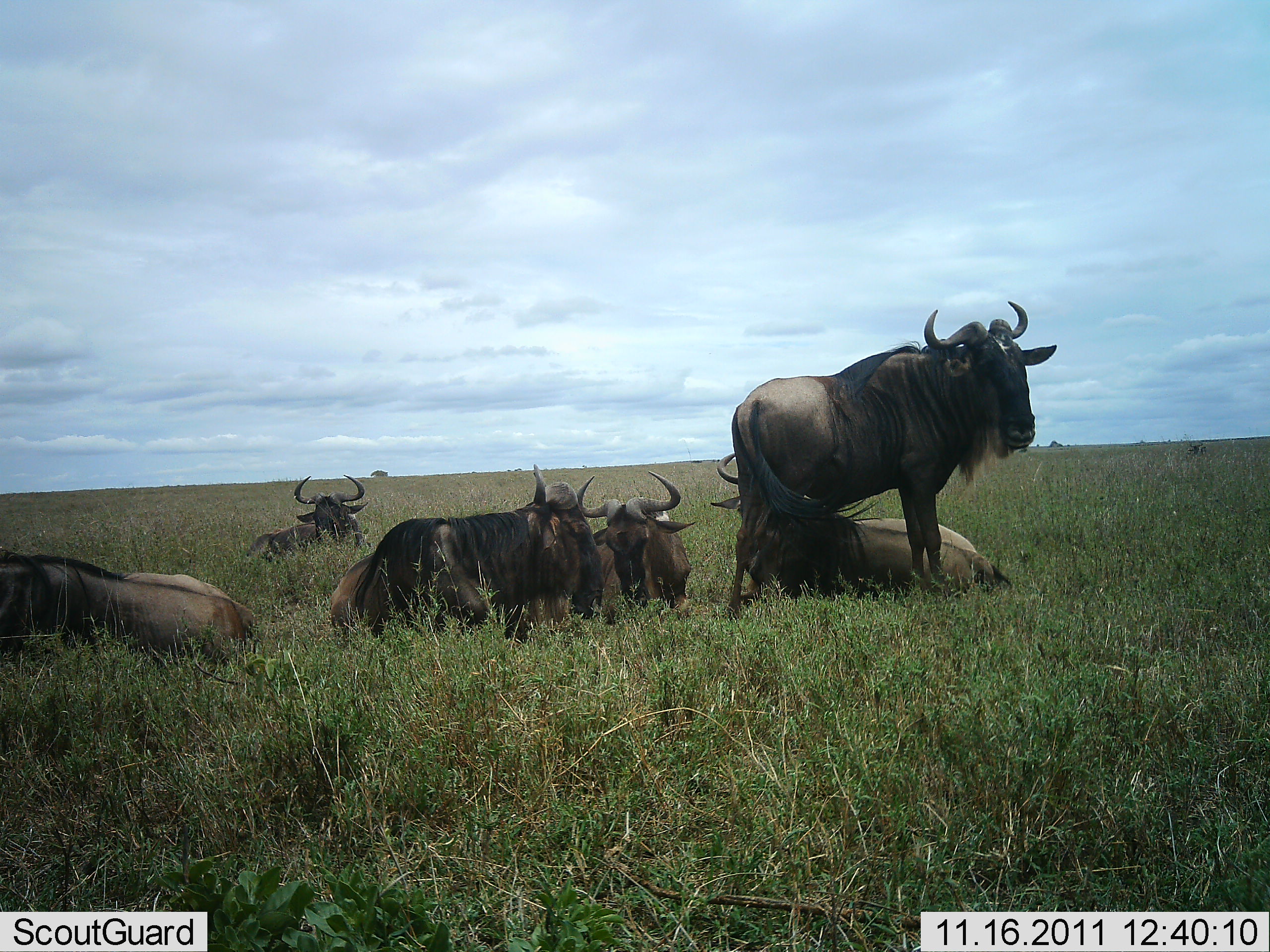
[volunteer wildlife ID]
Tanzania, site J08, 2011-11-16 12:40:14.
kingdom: Animalia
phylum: Chordata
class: Mammalia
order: Artiodactyla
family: Bovidae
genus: Connochaetes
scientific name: Connochaetes taurinus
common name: blue wildebeest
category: wildebeest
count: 6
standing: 71%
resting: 100%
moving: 0%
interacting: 7%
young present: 7%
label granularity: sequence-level